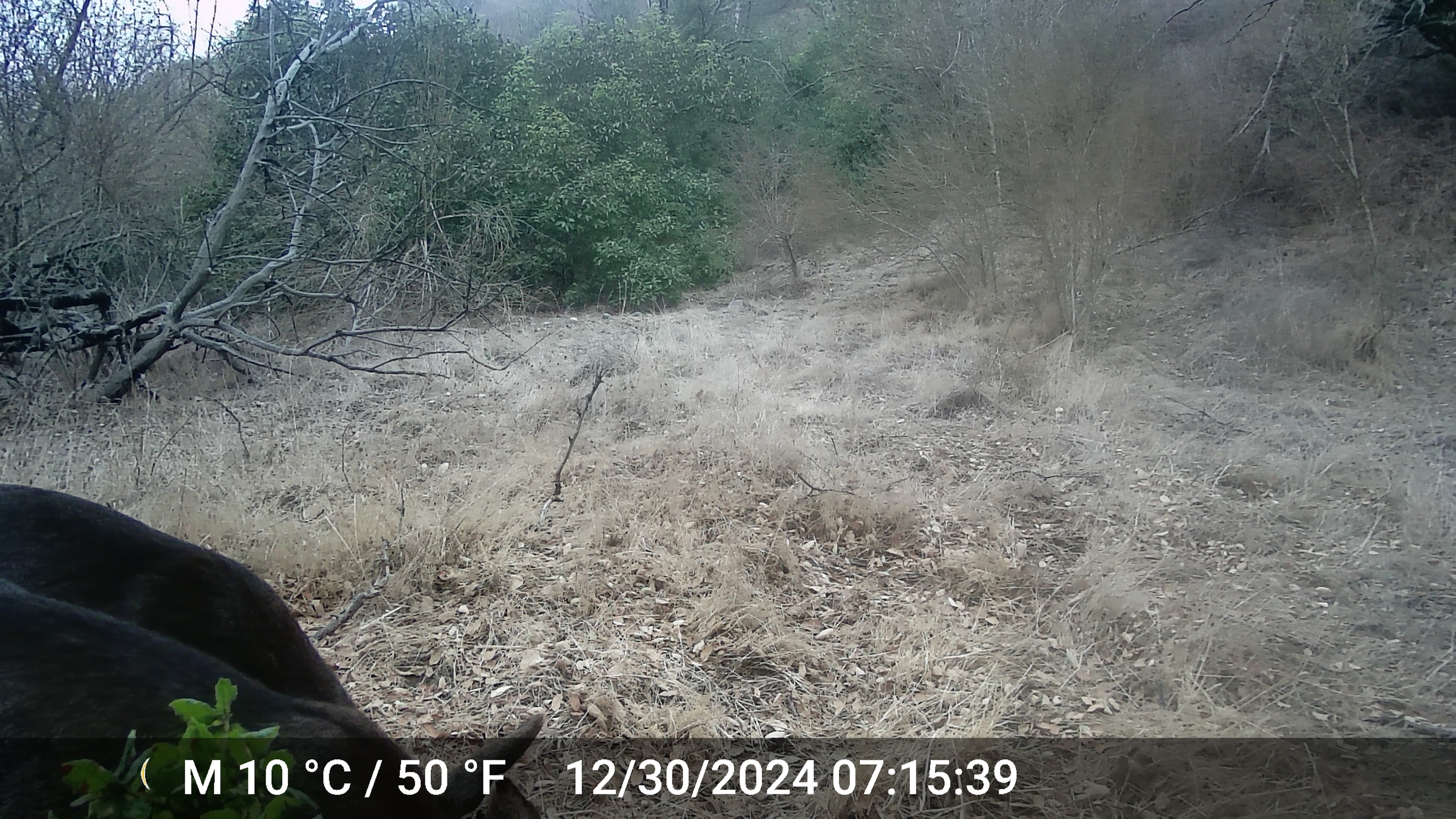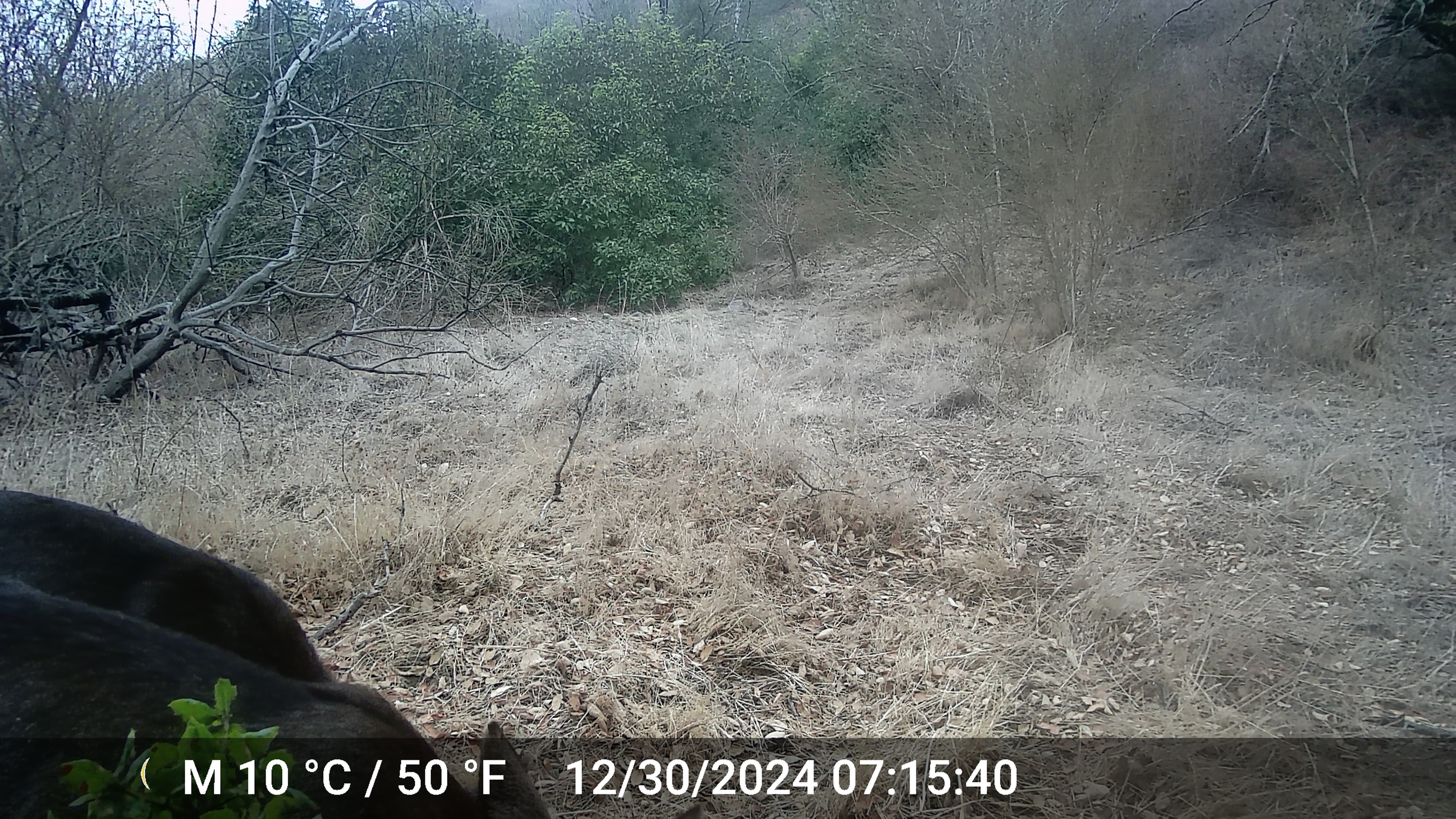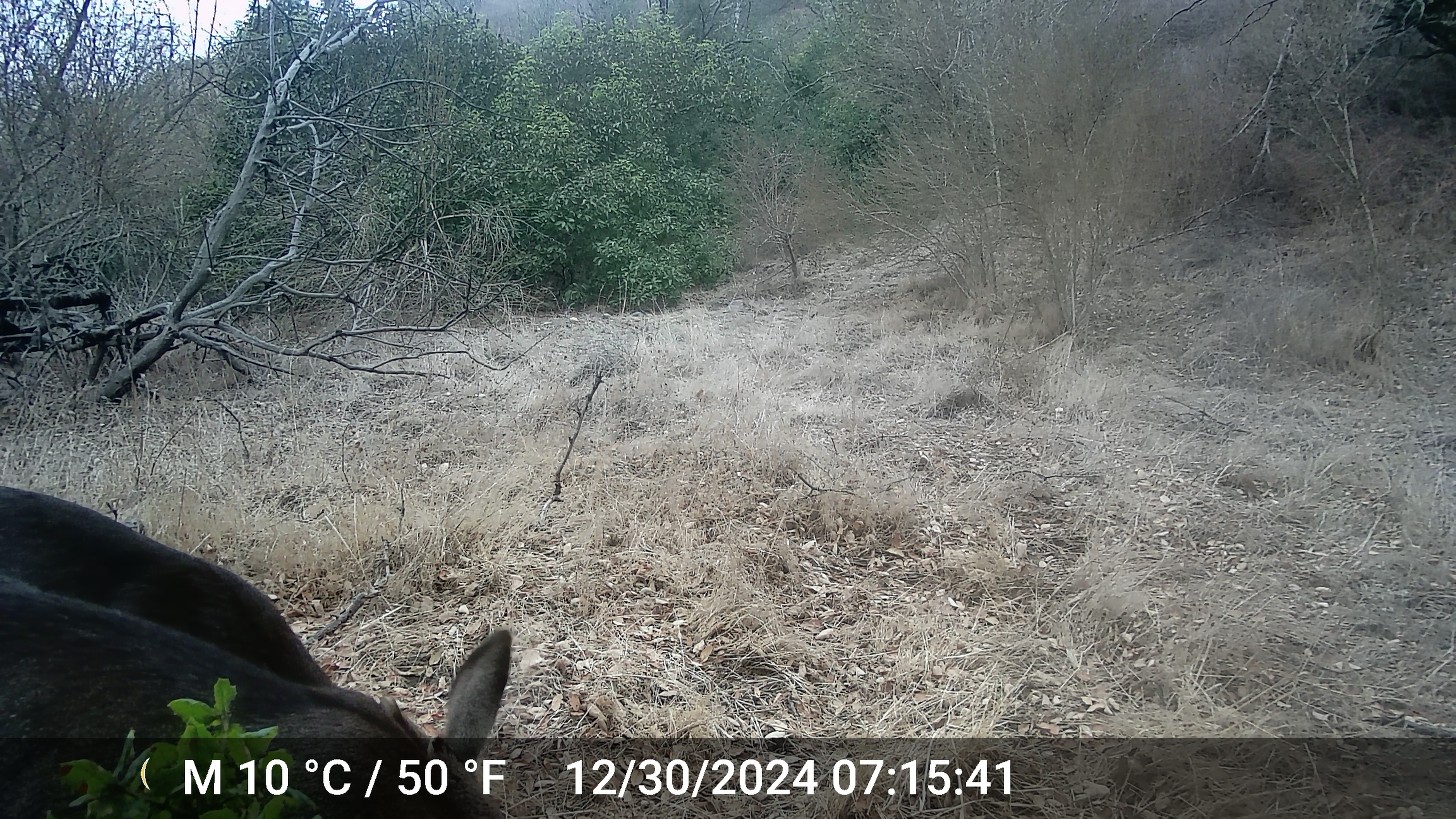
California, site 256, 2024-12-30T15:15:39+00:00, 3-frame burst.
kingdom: Animalia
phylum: Chordata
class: Mammalia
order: Artiodactyla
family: Cervidae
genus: Odocoileus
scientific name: Odocoileus hemionus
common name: mule deer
Mule deer (Odocoileus hemionus).